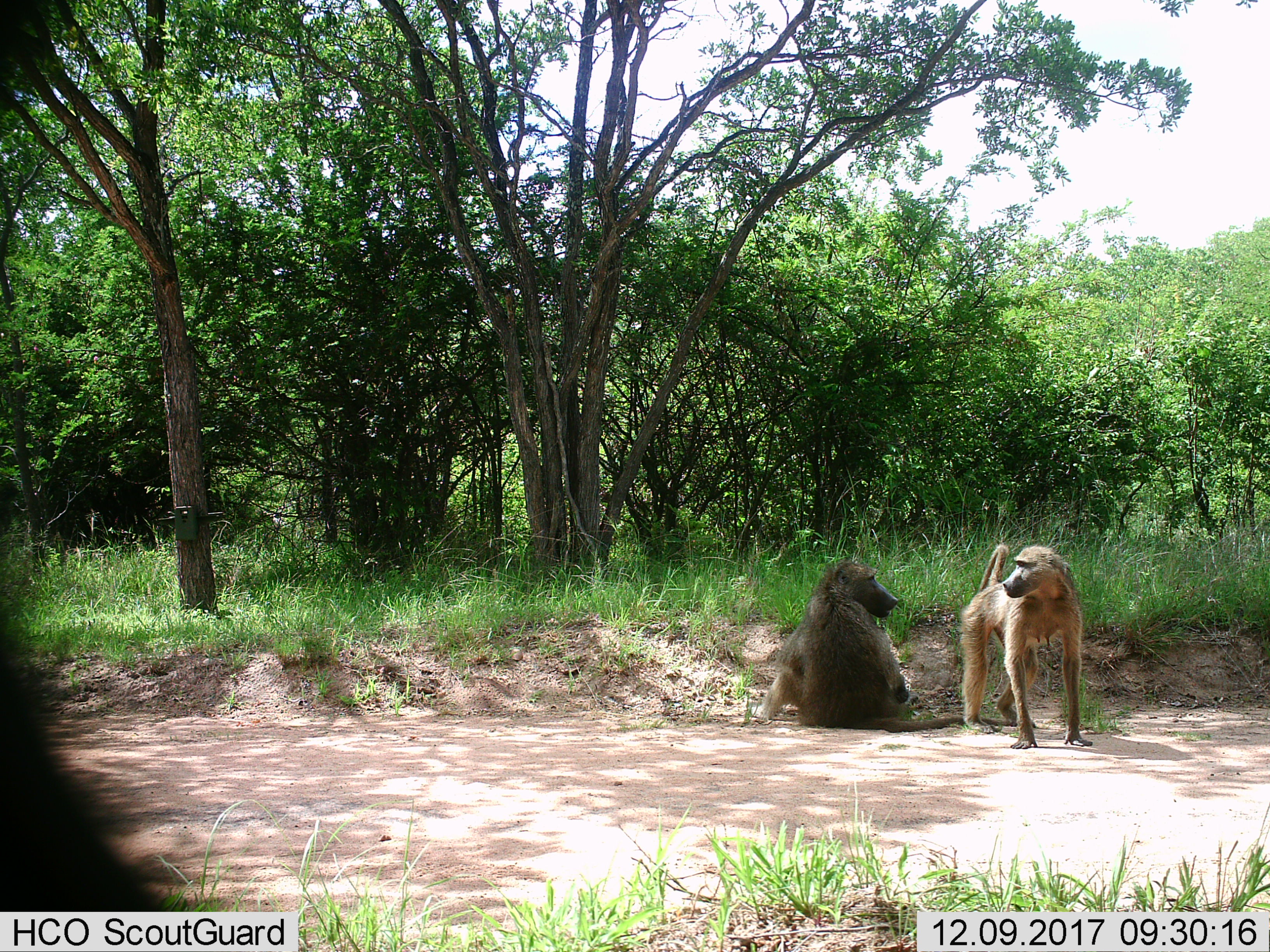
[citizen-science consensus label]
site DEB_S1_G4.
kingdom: Animalia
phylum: Chordata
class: Mammalia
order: Primates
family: Cercopithecidae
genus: Papio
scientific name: Papio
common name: baboon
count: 2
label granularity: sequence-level